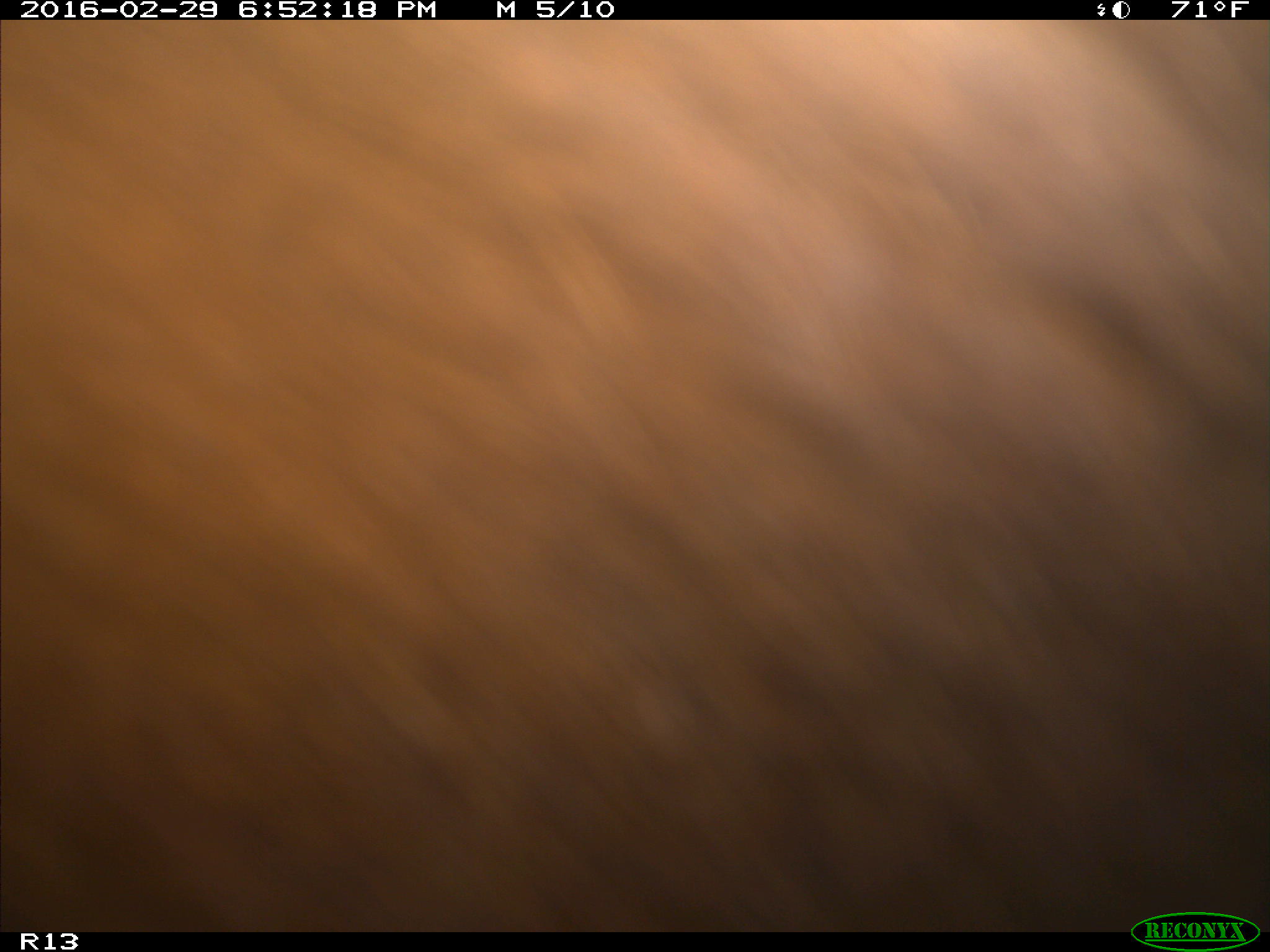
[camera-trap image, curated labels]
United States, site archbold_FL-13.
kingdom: Animalia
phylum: Chordata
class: Mammalia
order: Artiodactyla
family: Bovidae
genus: Bos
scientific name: Bos taurus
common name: domestic cow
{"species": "Bos taurus (domestic cow)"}